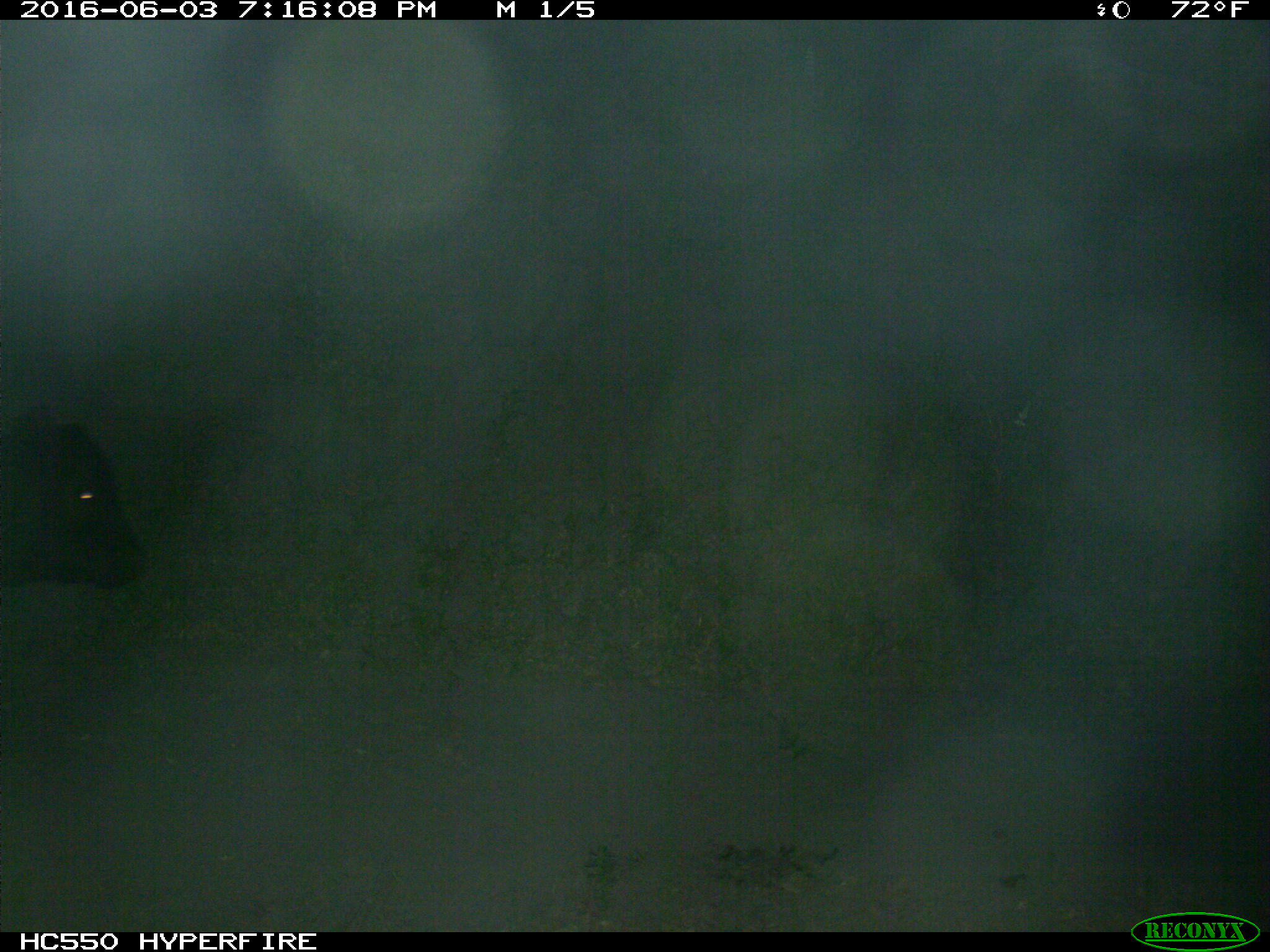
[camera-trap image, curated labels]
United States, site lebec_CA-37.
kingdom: Animalia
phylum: Chordata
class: Mammalia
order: Artiodactyla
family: Bovidae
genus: Bos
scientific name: Bos taurus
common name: domestic cow